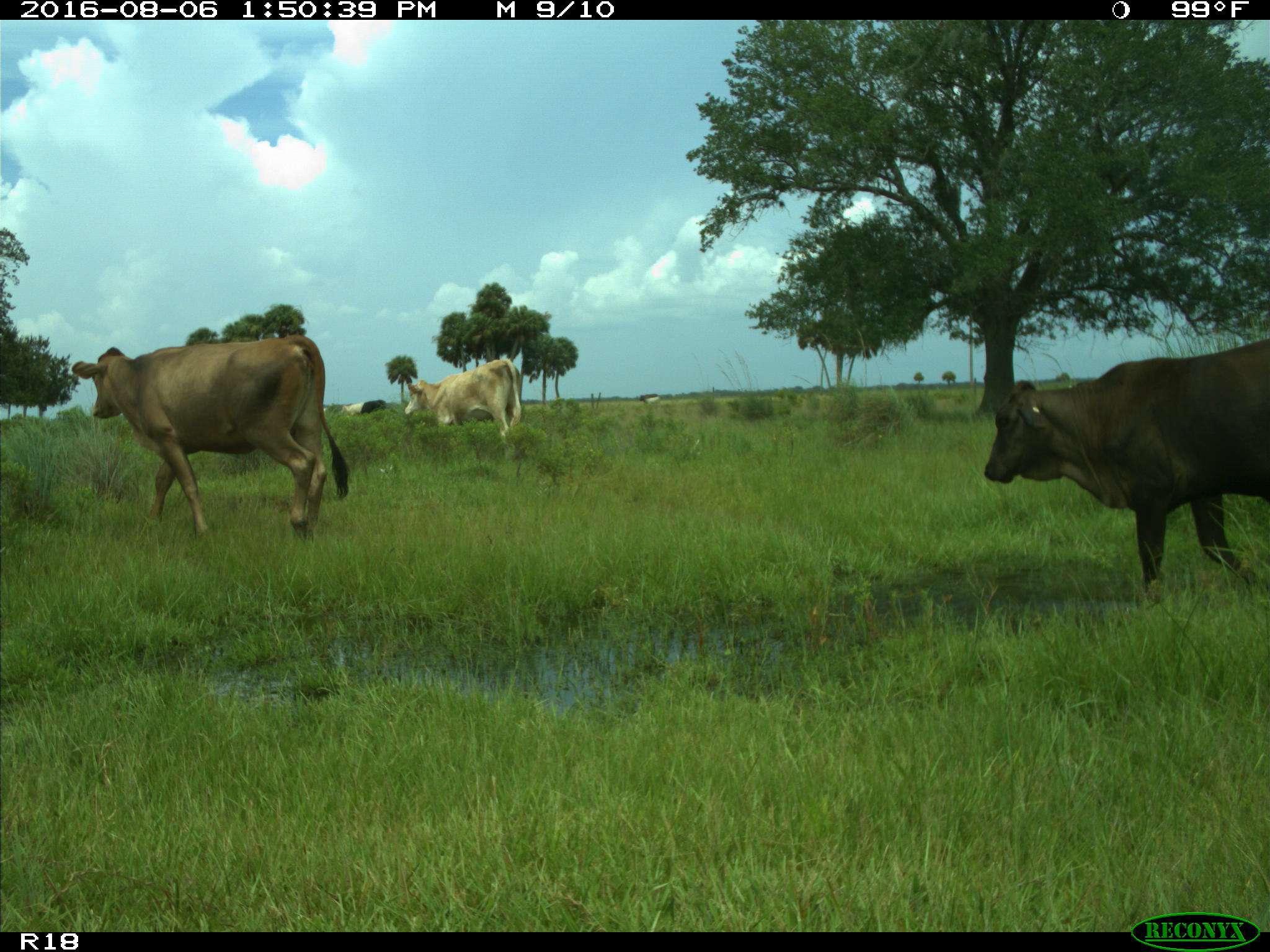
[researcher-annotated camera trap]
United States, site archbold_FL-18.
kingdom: Animalia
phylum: Chordata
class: Mammalia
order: Artiodactyla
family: Bovidae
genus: Bos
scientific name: Bos taurus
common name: domestic cow